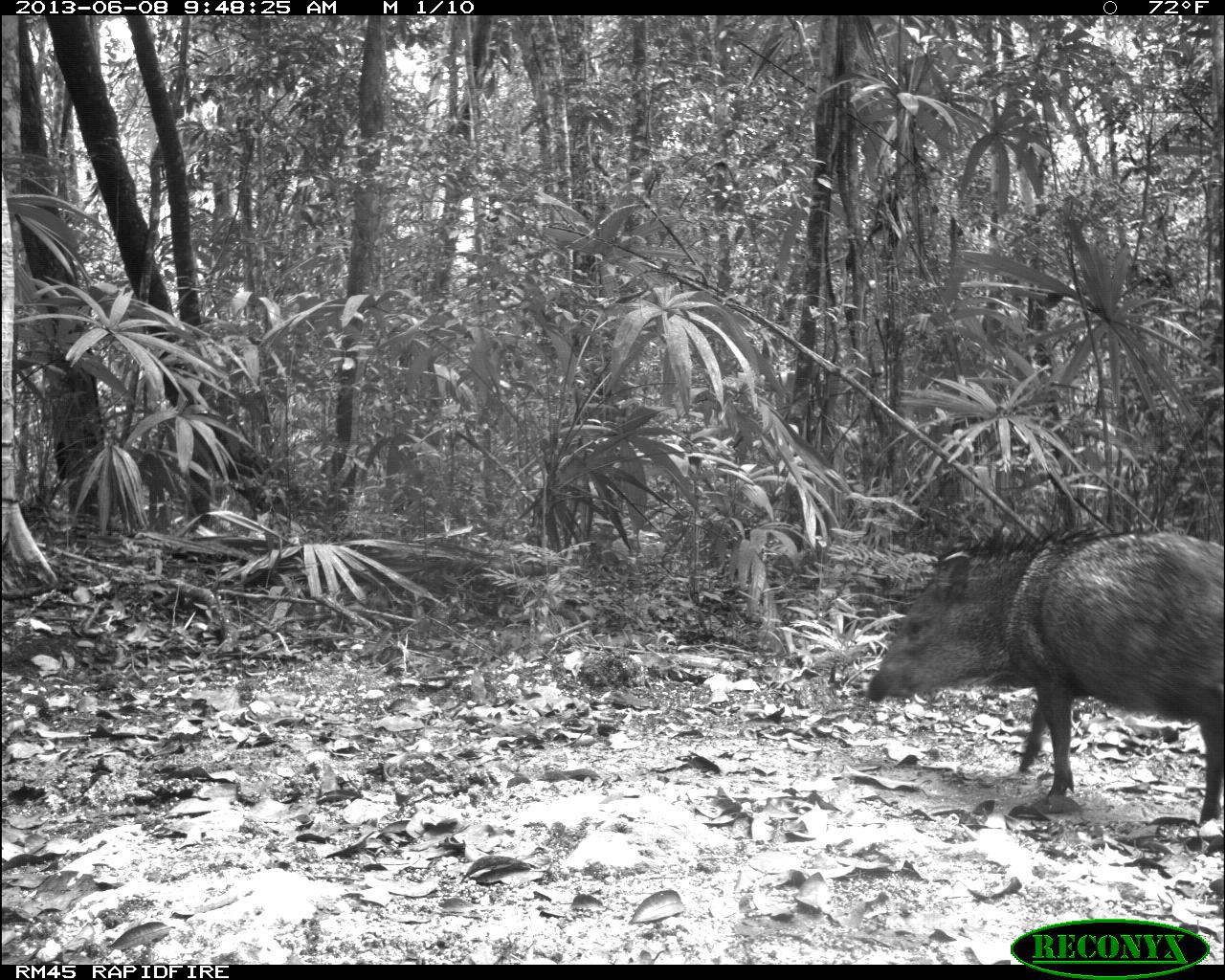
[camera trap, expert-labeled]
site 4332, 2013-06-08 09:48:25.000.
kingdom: Animalia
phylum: Chordata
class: Mammalia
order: Artiodactyla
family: Tayassuidae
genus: Pecari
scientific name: Pecari tajacu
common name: collared peccary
Pecari tajacu (collared peccary), count 1.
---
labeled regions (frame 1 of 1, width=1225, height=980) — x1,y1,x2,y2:
pecari tajacu: 862,526,1225,828